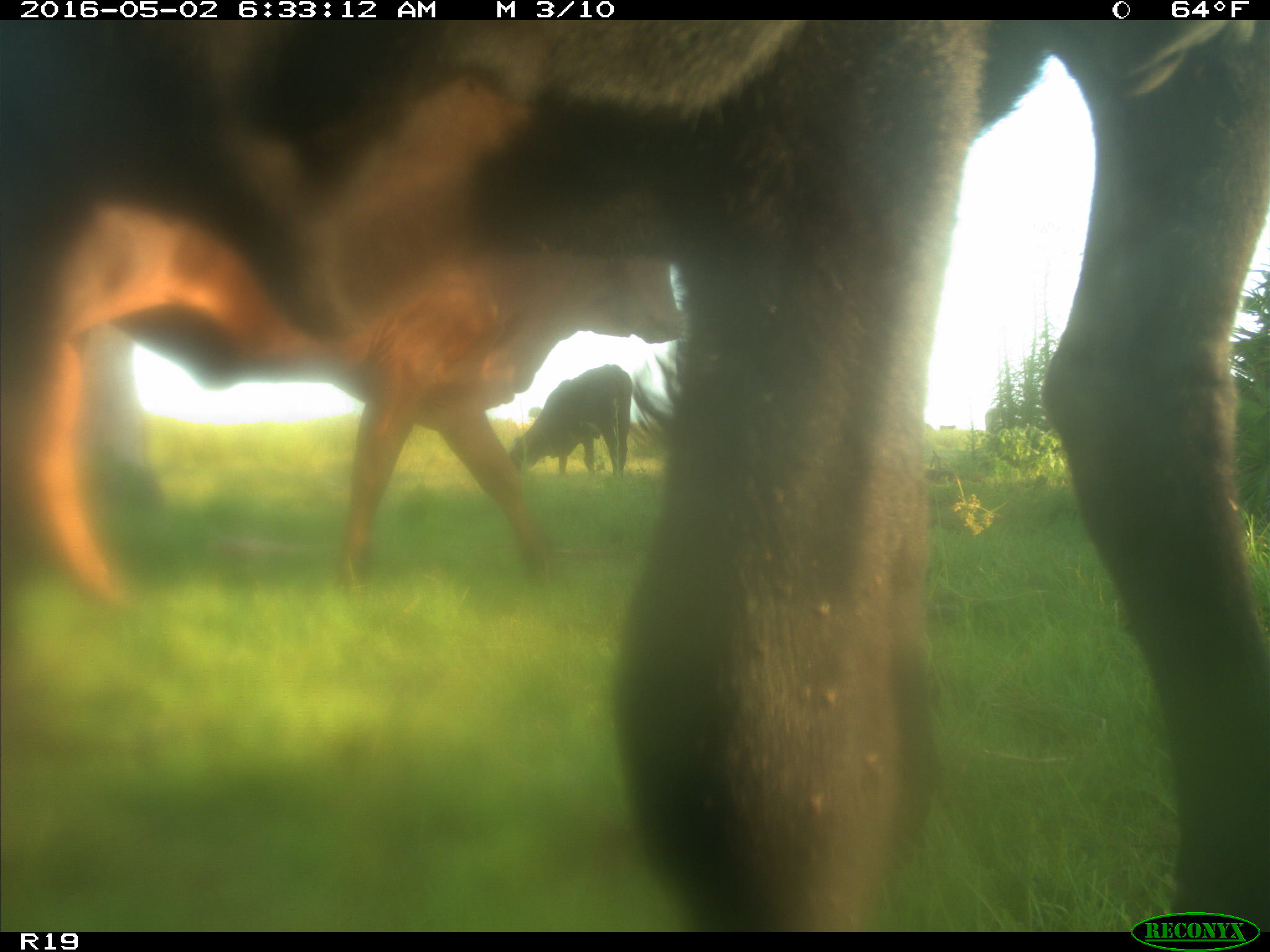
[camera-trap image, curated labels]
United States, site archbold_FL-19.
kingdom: Animalia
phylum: Chordata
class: Mammalia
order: Artiodactyla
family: Bovidae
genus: Bos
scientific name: Bos taurus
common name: domestic cow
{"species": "Bos taurus (domestic cow)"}